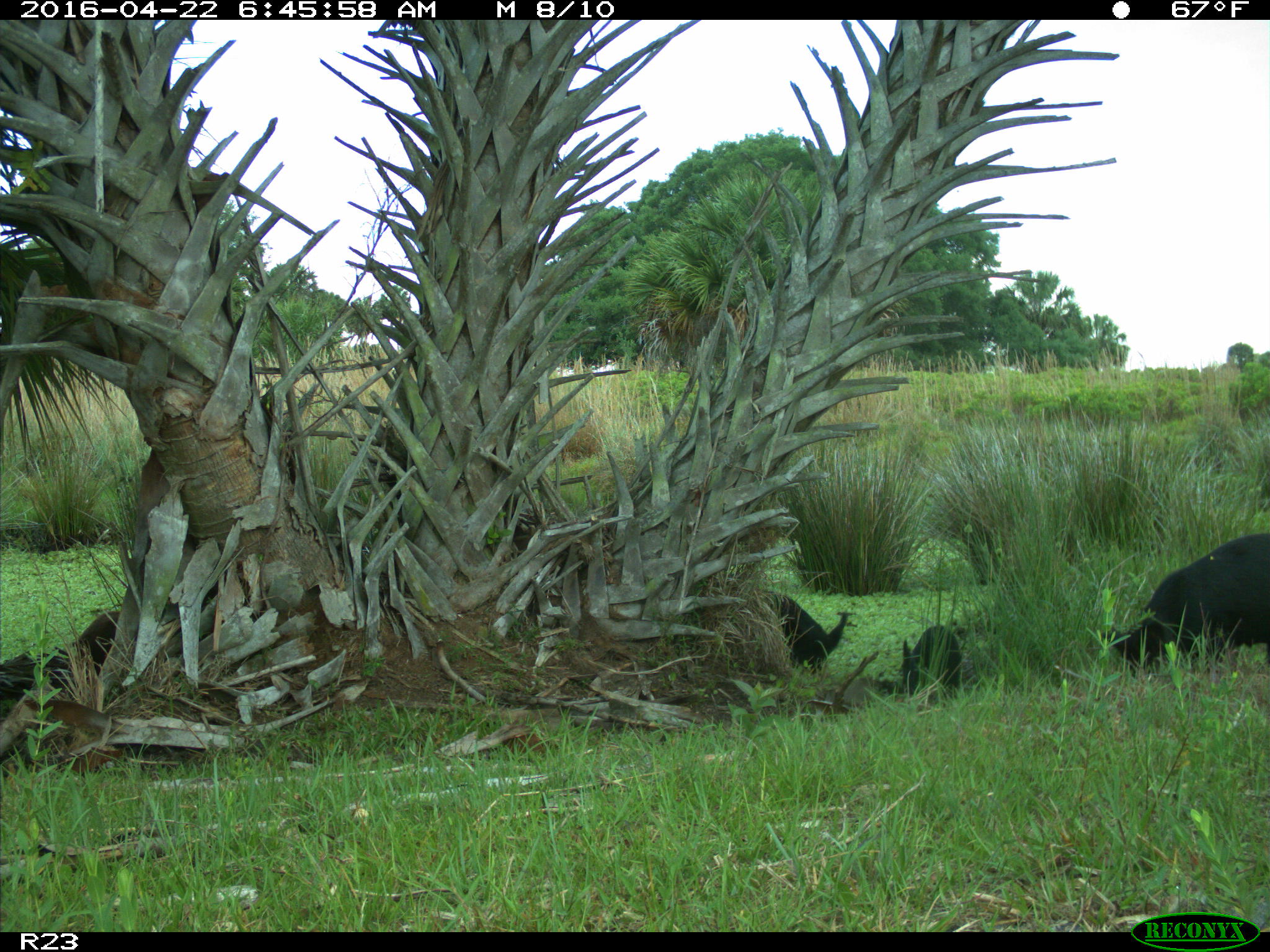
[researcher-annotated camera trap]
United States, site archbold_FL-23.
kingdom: Animalia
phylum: Chordata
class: Mammalia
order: Artiodactyla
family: Suidae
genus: Sus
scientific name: Sus scrofa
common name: wild boar